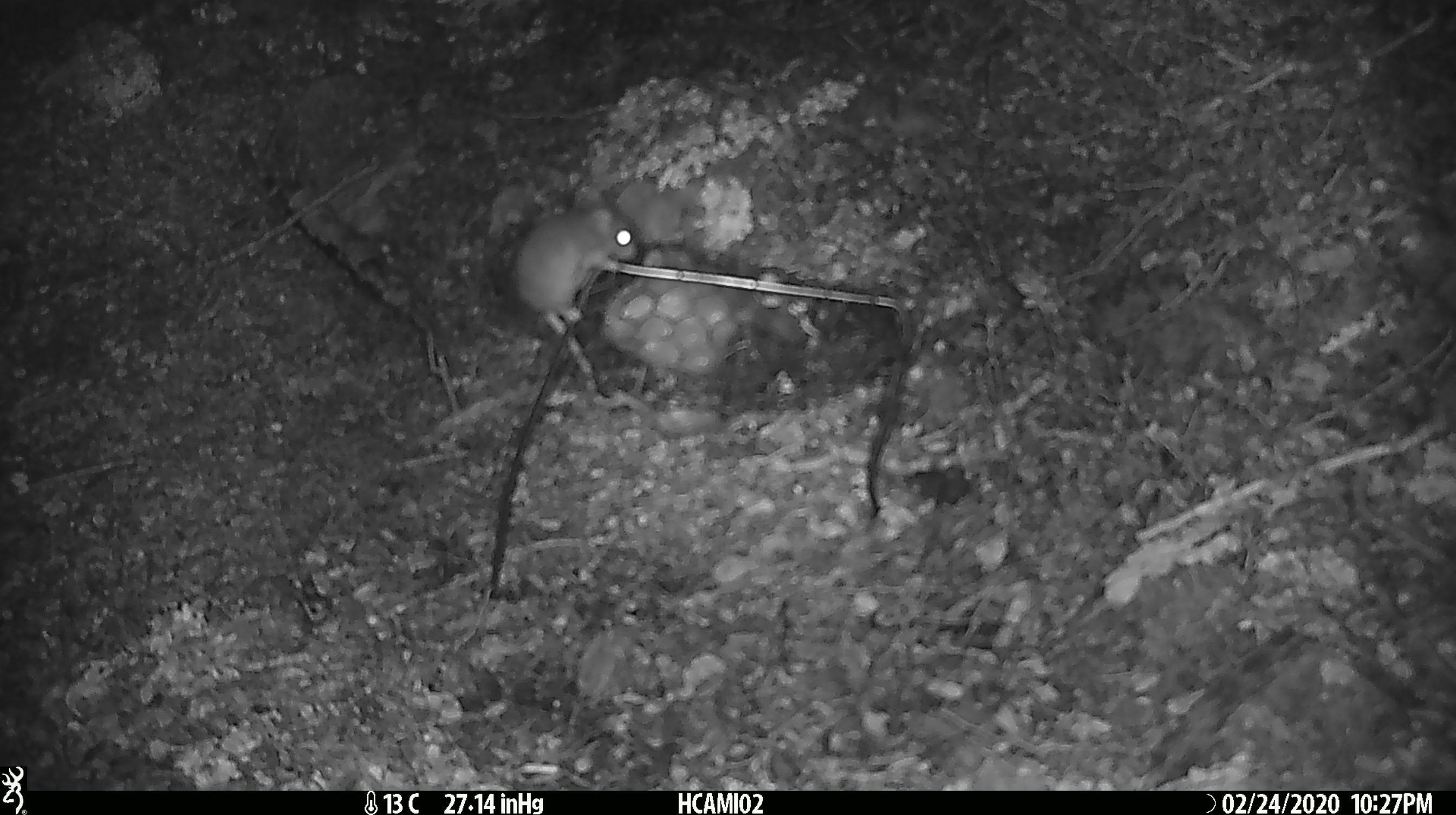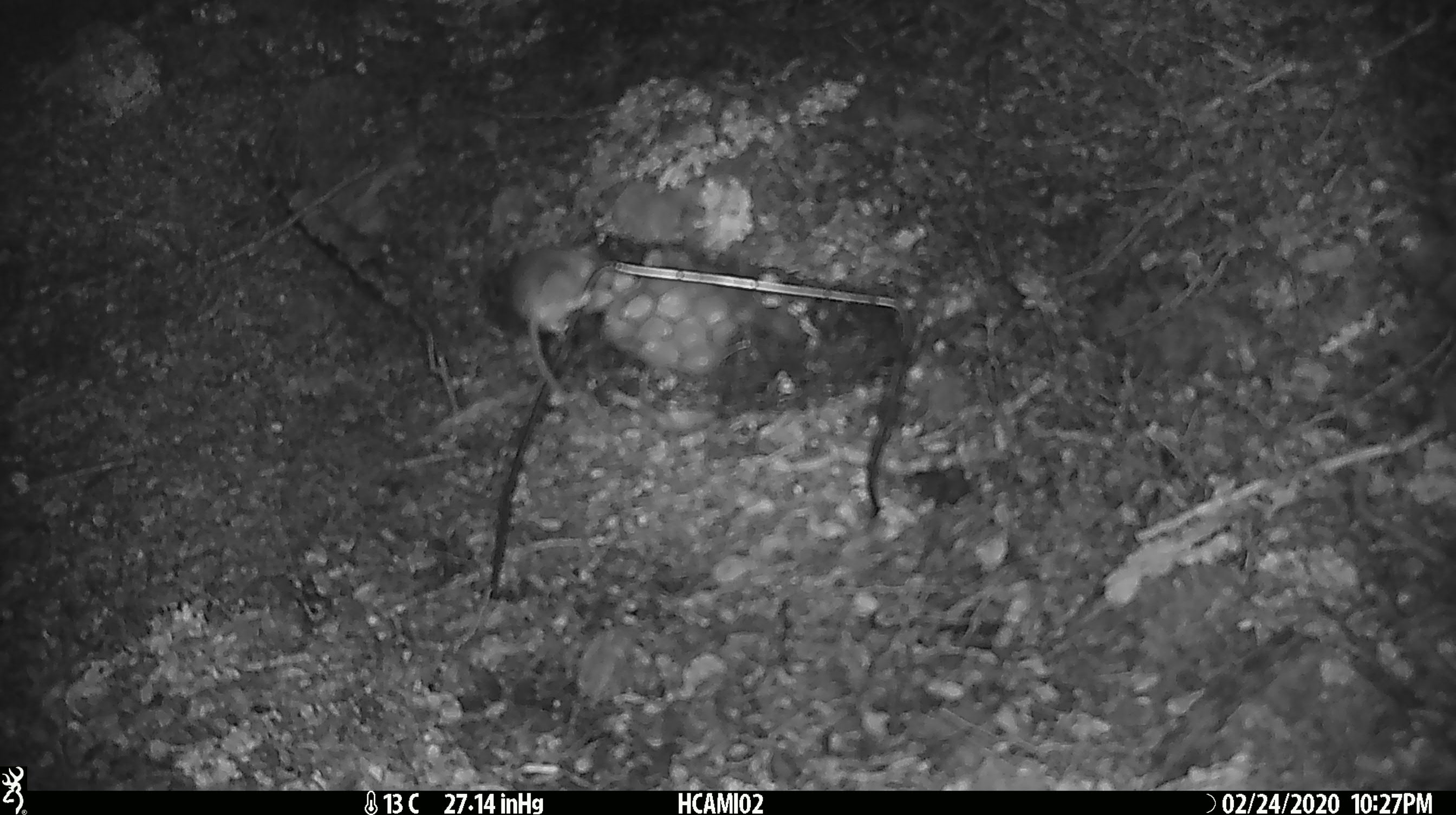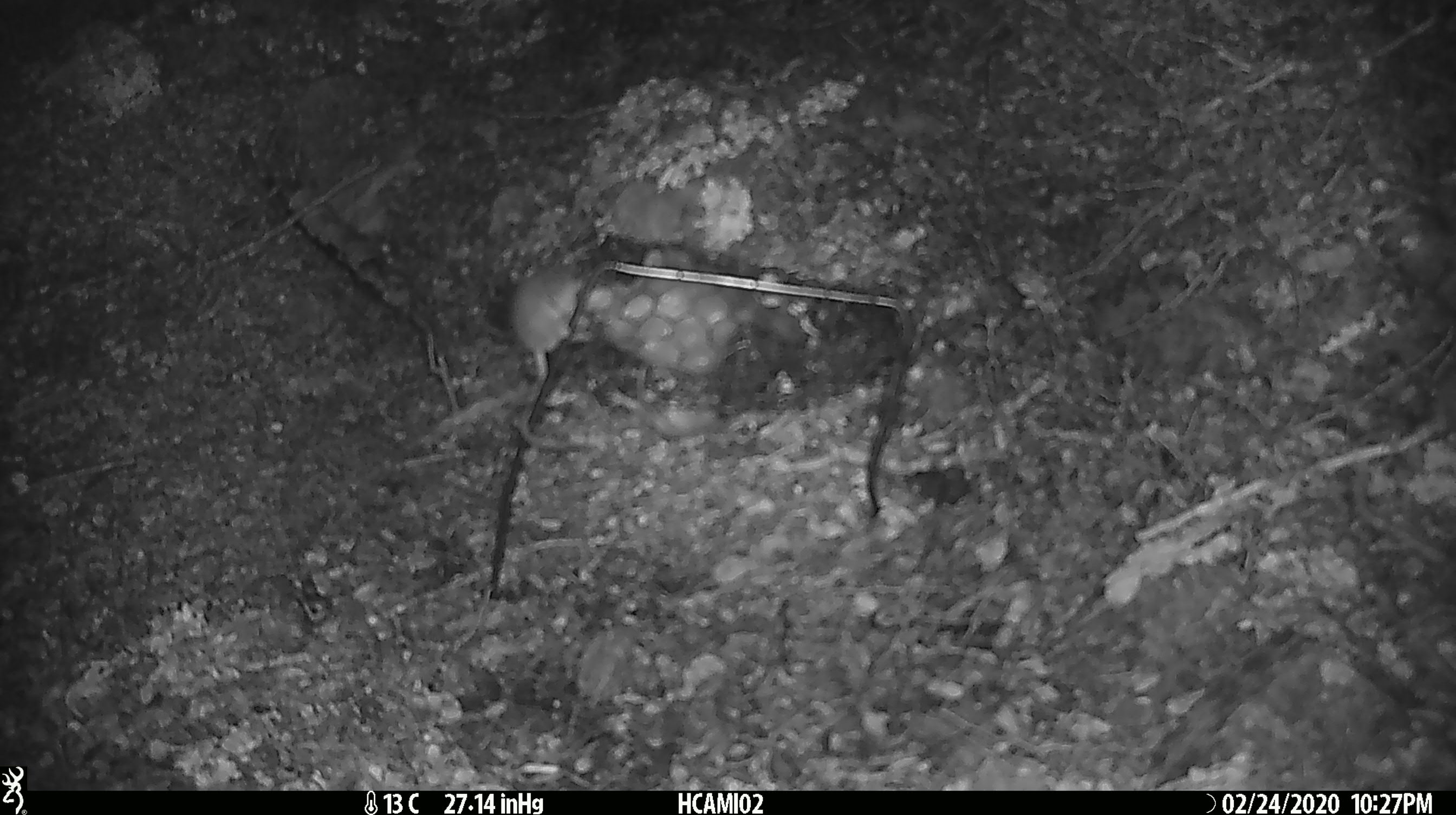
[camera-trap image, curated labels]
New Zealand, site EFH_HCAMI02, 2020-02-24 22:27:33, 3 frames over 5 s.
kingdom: Animalia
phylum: Chordata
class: Mammalia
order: Rodentia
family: Muridae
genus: Mus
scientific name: Mus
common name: mouse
Mouse (Mus).